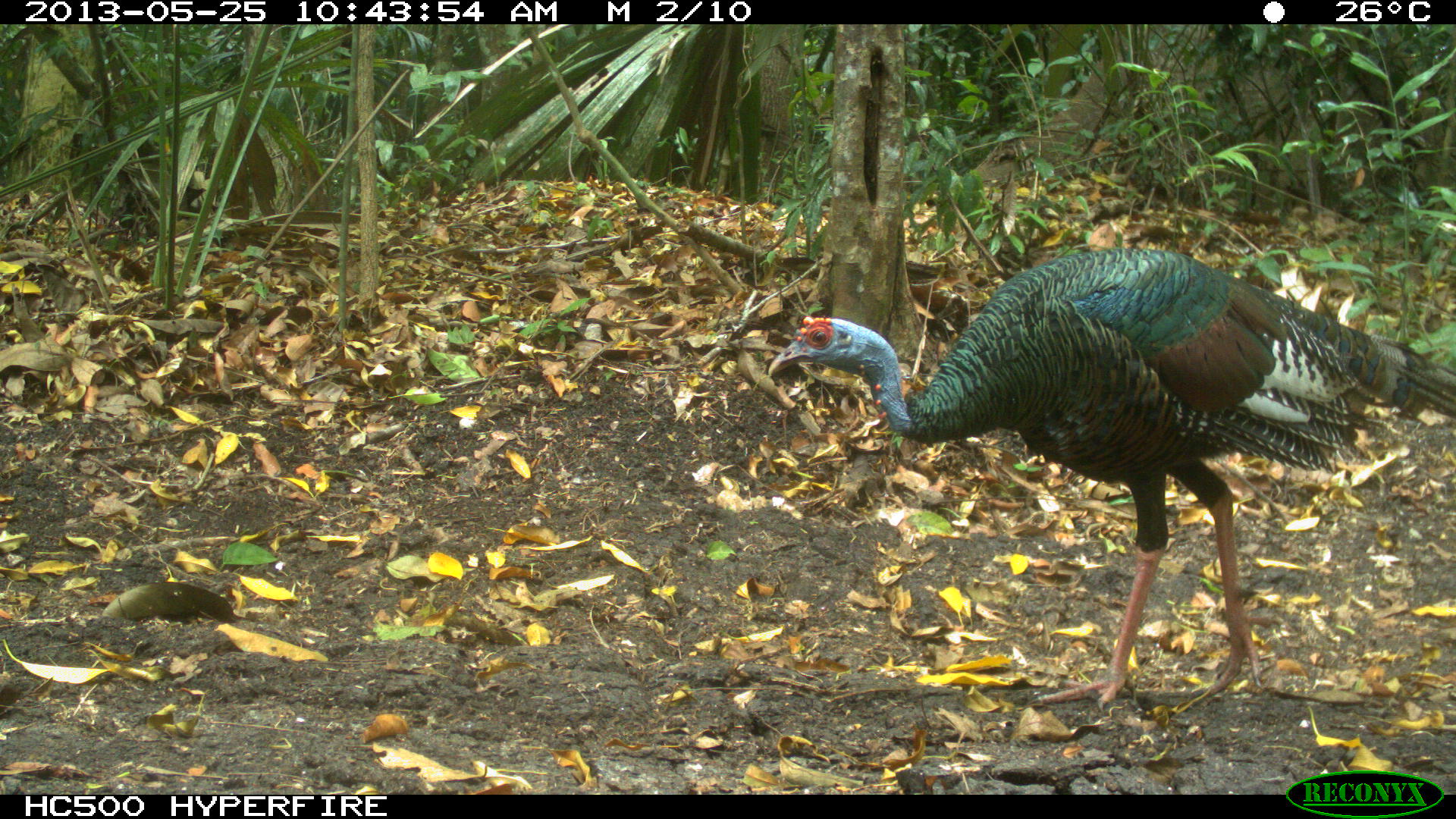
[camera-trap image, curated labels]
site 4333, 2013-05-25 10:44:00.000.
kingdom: Animalia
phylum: Chordata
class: Aves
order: Galliformes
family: Phasianidae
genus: Meleagris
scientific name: Meleagris ocellata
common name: ocellated turkey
Meleagris ocellata (ocellated turkey), count 1, sex female.